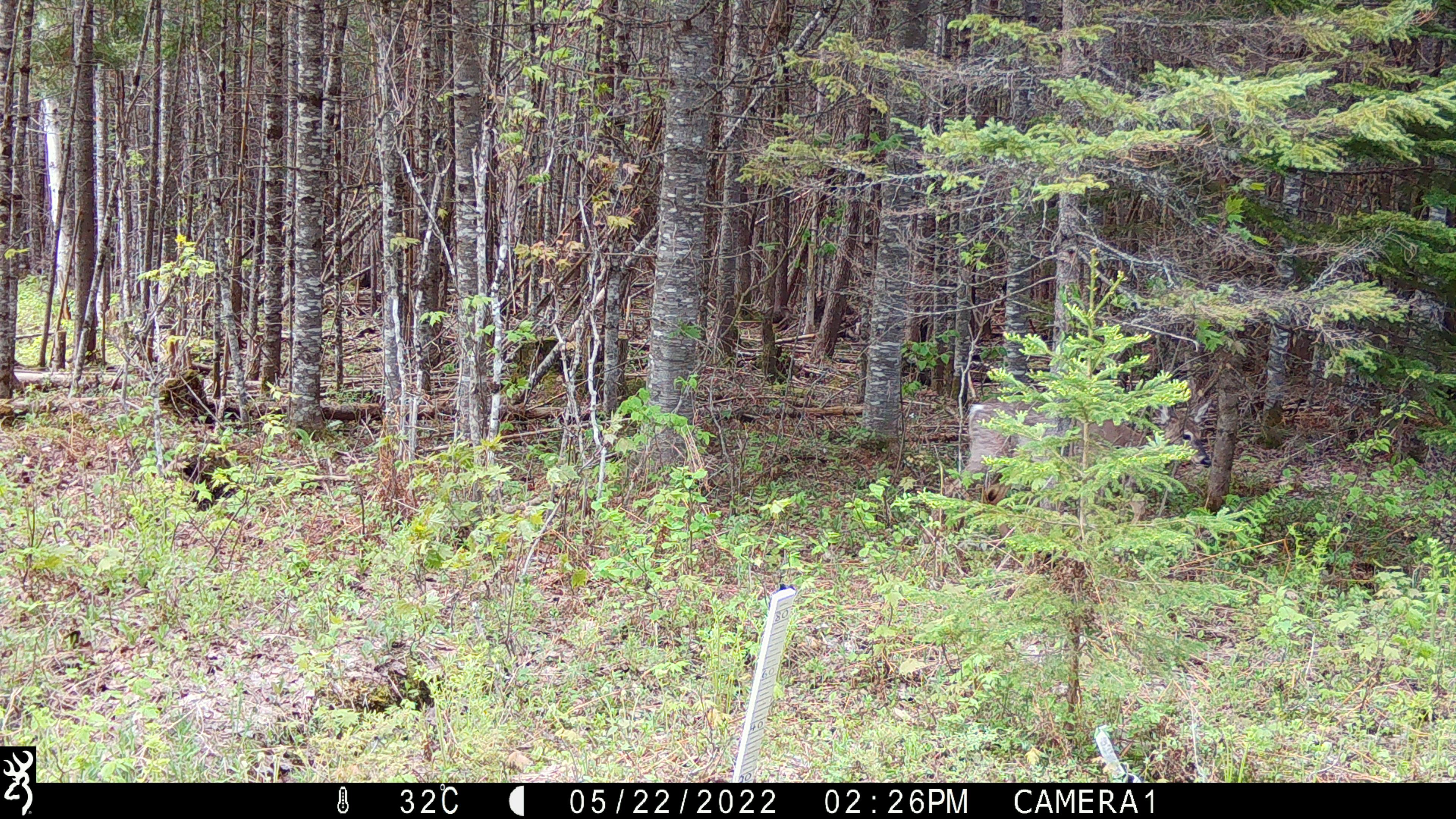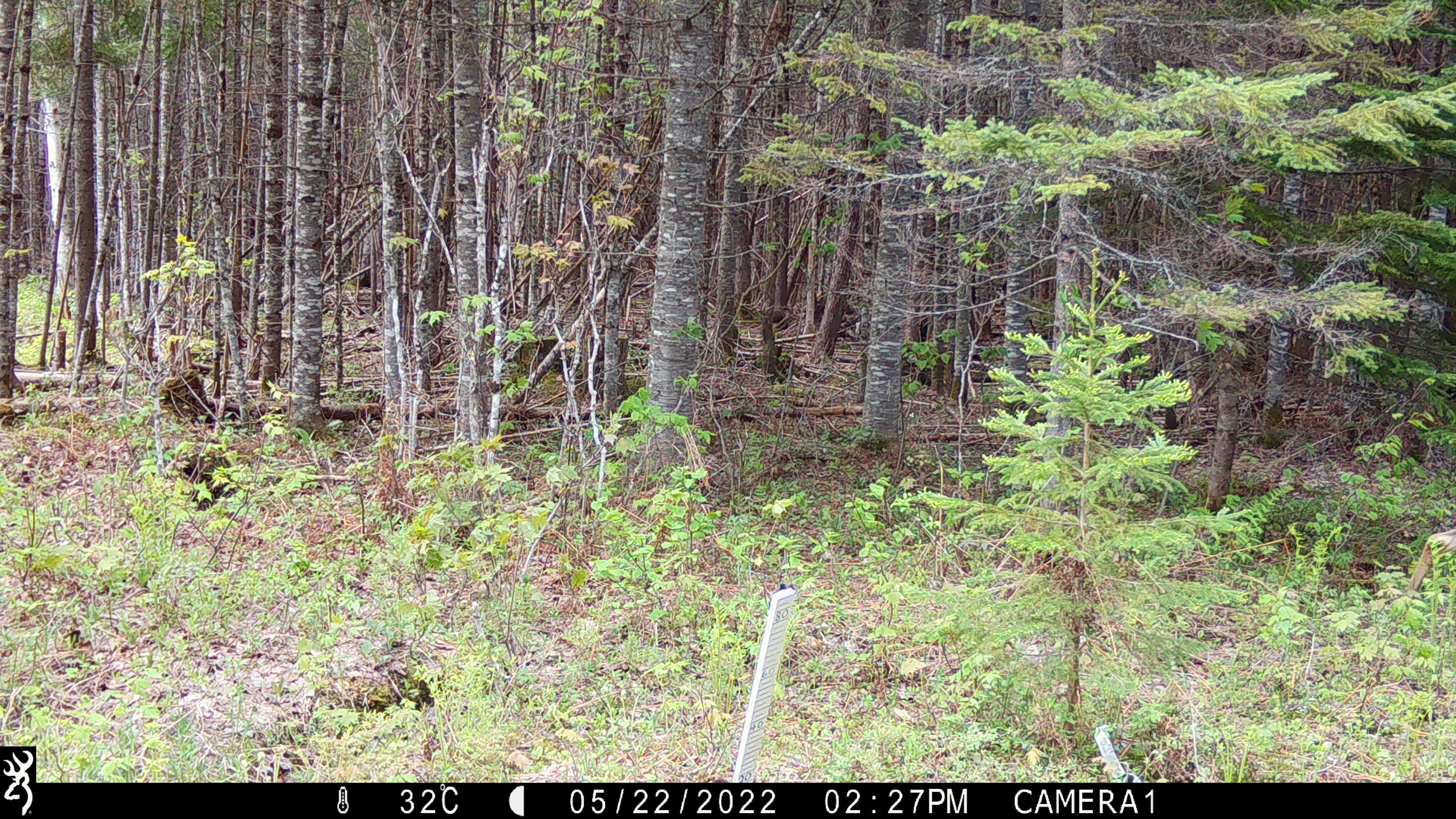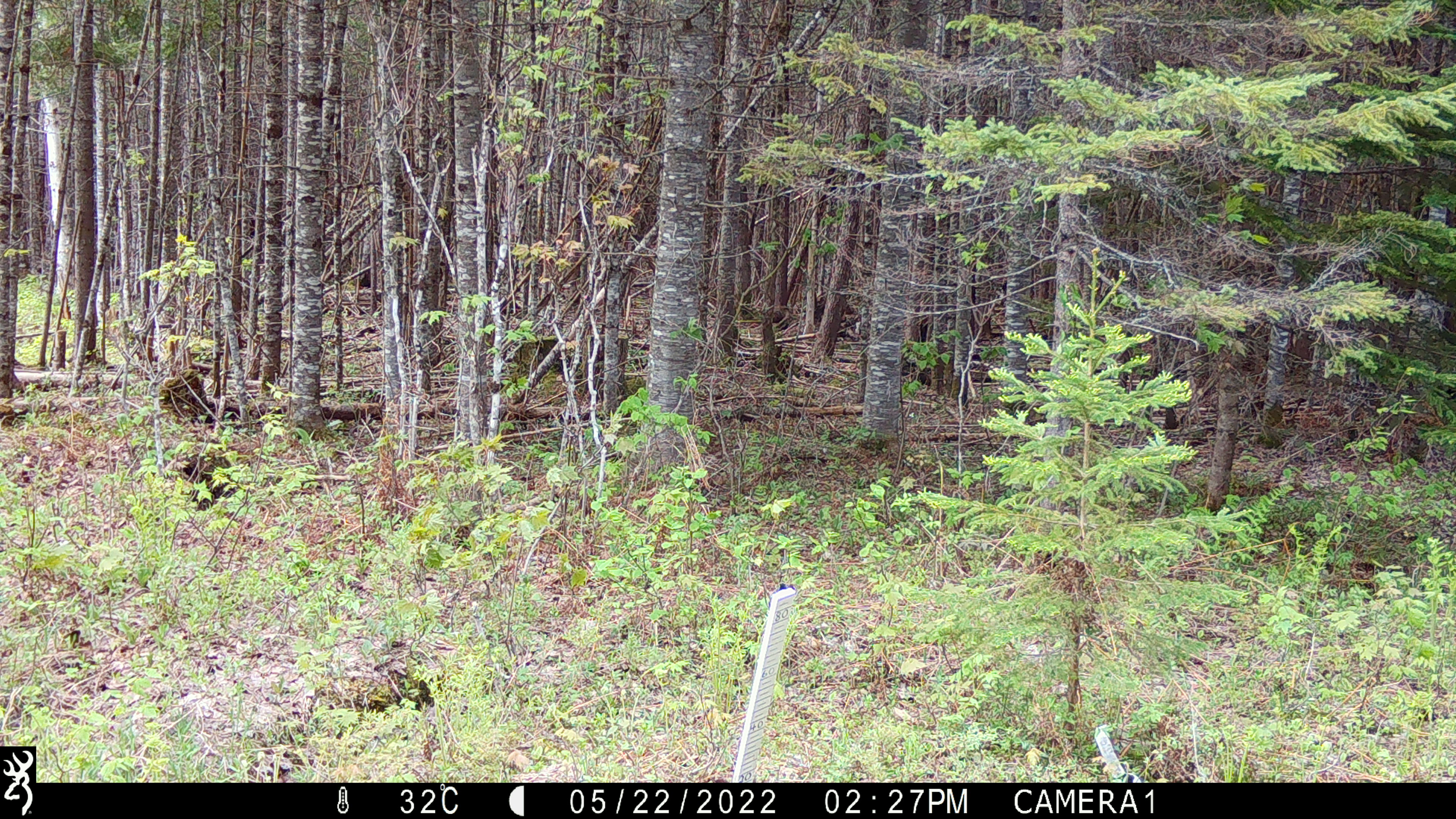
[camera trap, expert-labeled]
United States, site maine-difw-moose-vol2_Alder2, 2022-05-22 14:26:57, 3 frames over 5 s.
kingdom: Animalia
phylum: Chordata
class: Mammalia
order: Artiodactyla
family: Cervidae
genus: Odocoileus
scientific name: Odocoileus virginianus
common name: white-tailed deer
White-tailed deer (Odocoileus virginianus).